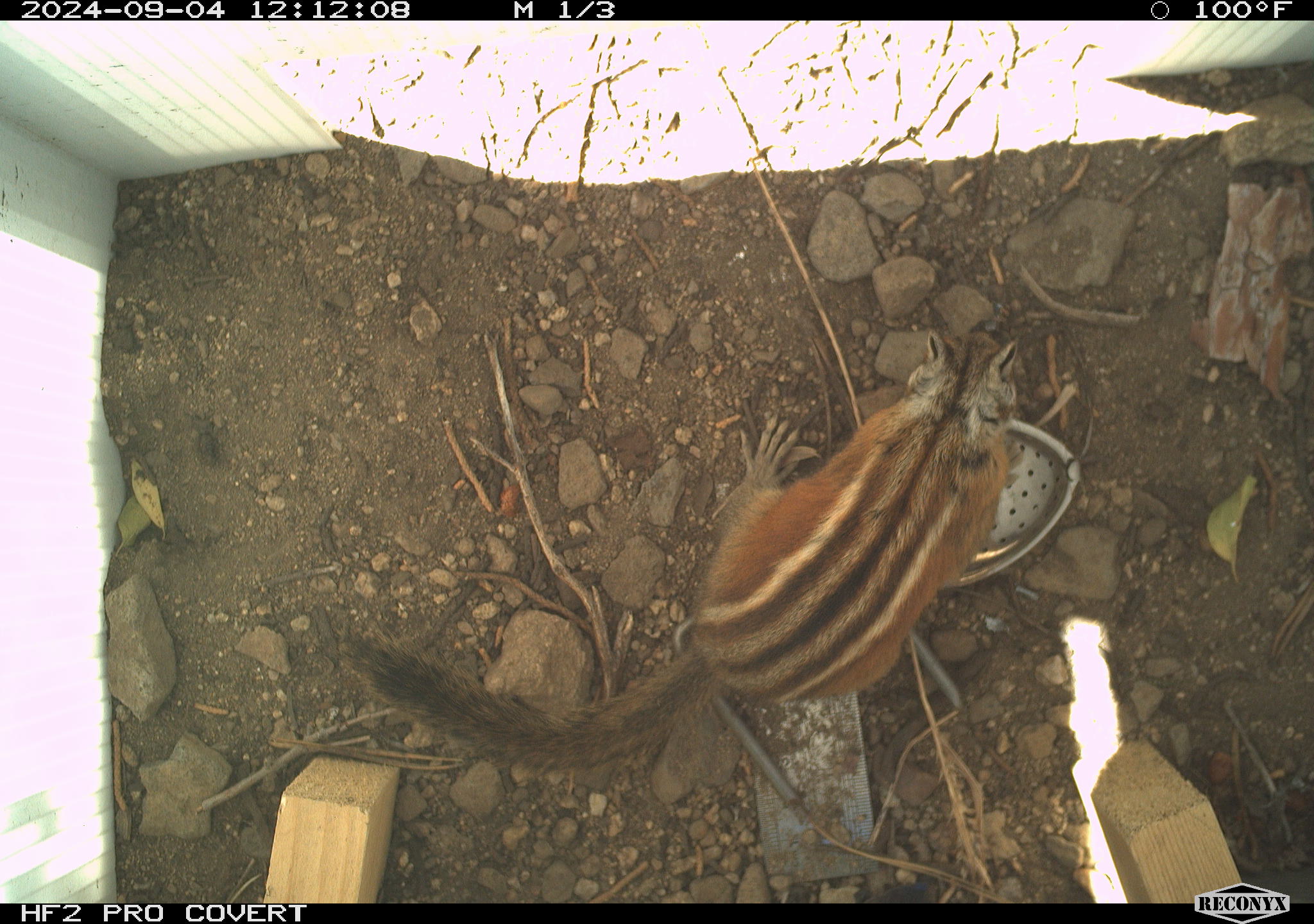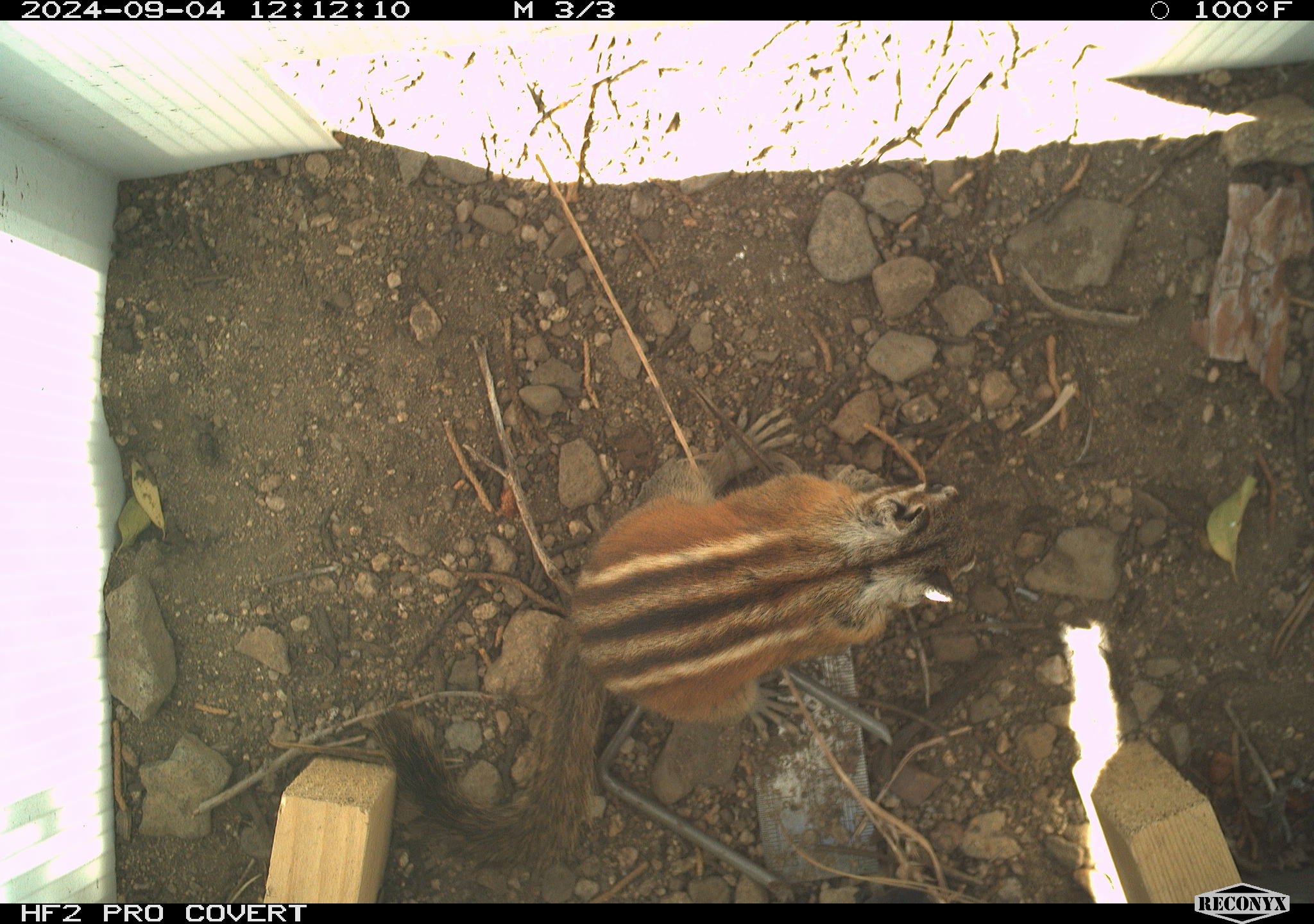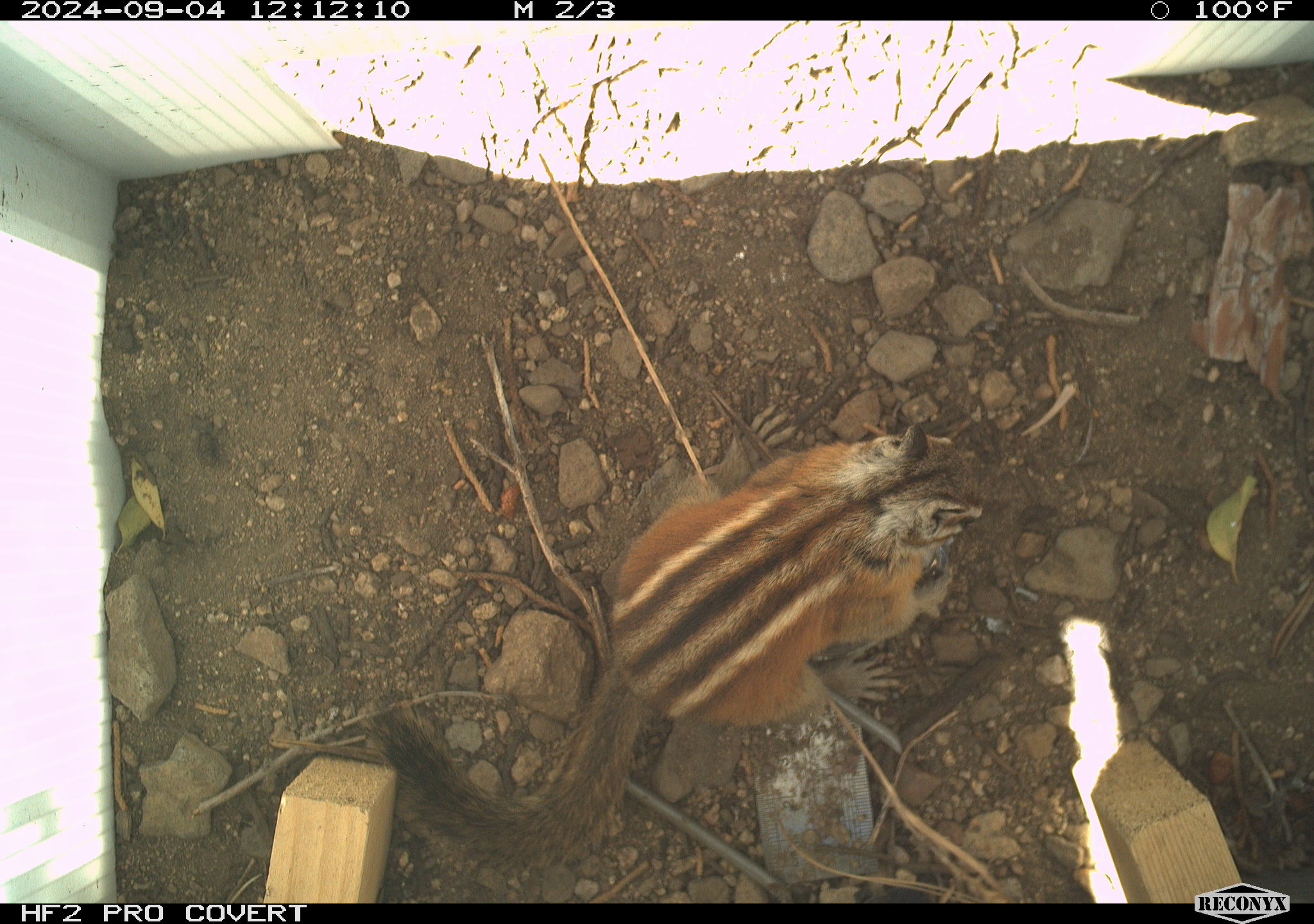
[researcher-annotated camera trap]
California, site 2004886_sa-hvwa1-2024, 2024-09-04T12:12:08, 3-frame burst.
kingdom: Animalia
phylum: Chordata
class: Mammalia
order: Rodentia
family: Sciuridae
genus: Neotamias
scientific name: Neotamias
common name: western chipmunks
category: neotamias species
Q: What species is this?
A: Neotamias species (western chipmunks) (Neotamias).